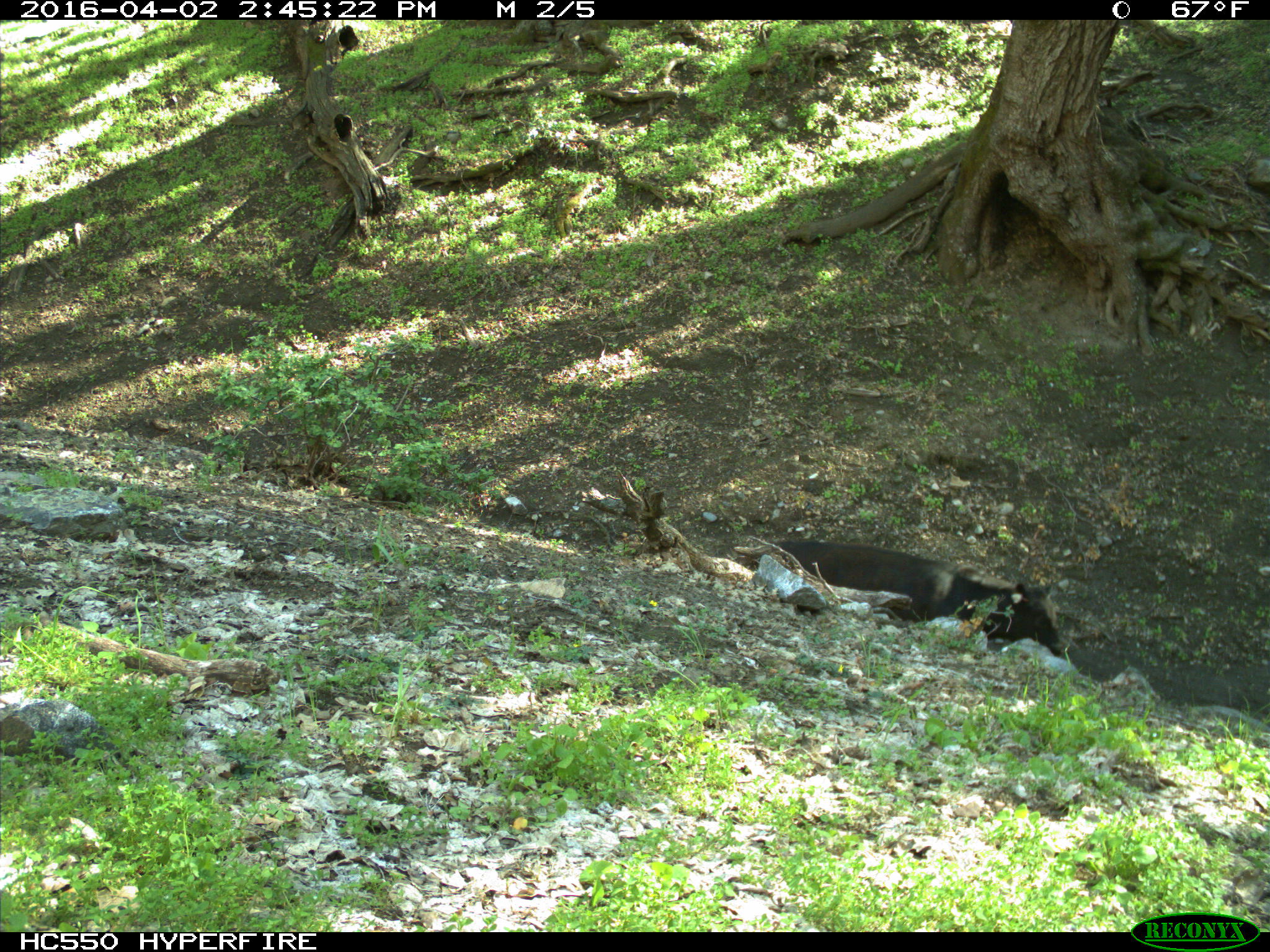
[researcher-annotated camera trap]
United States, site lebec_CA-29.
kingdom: Animalia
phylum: Chordata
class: Mammalia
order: Artiodactyla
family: Bovidae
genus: Bos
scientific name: Bos taurus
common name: domestic cow